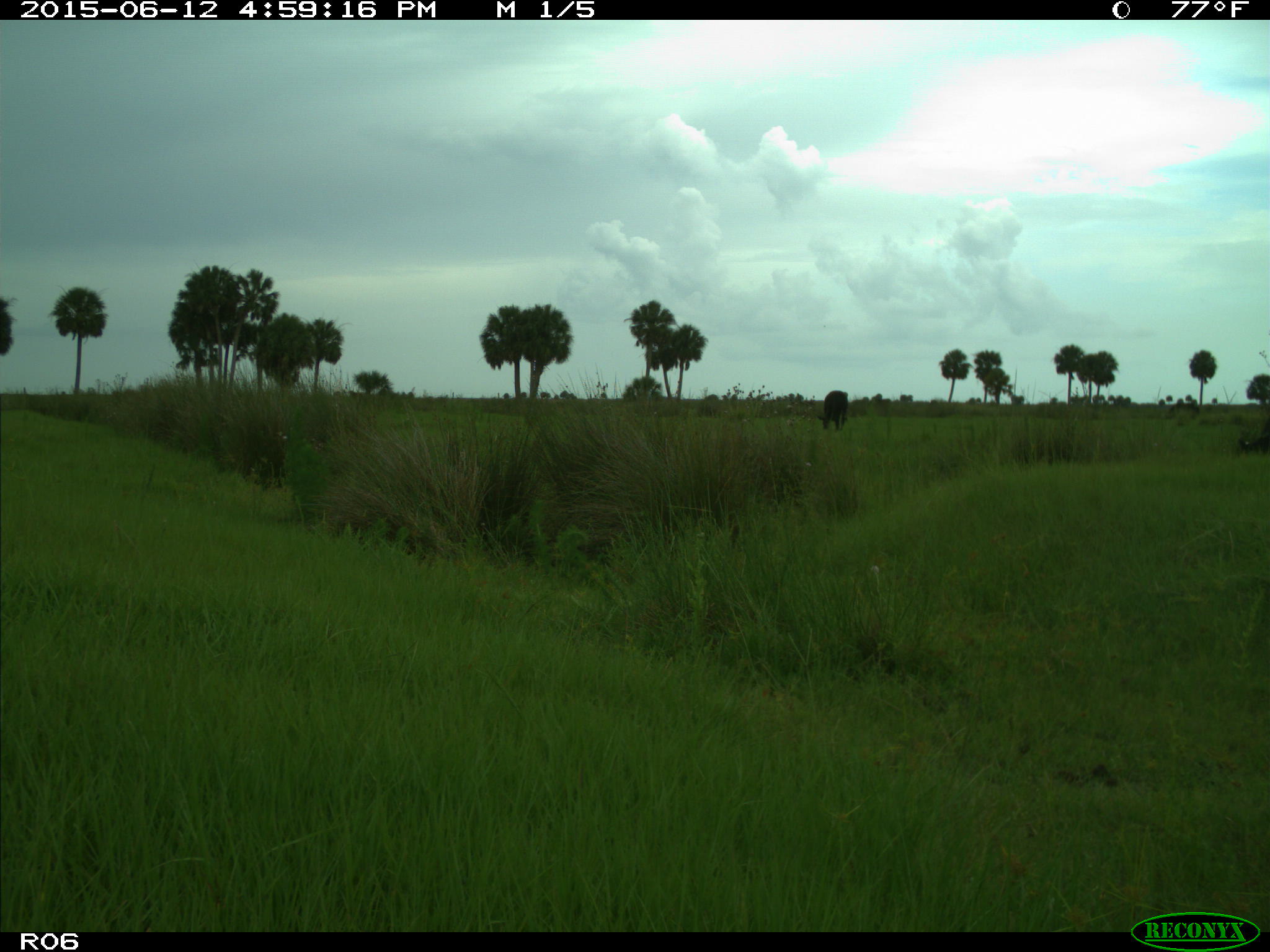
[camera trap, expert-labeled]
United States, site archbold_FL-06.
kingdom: Animalia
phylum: Chordata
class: Mammalia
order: Artiodactyla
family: Bovidae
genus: Bos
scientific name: Bos taurus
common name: domestic cow